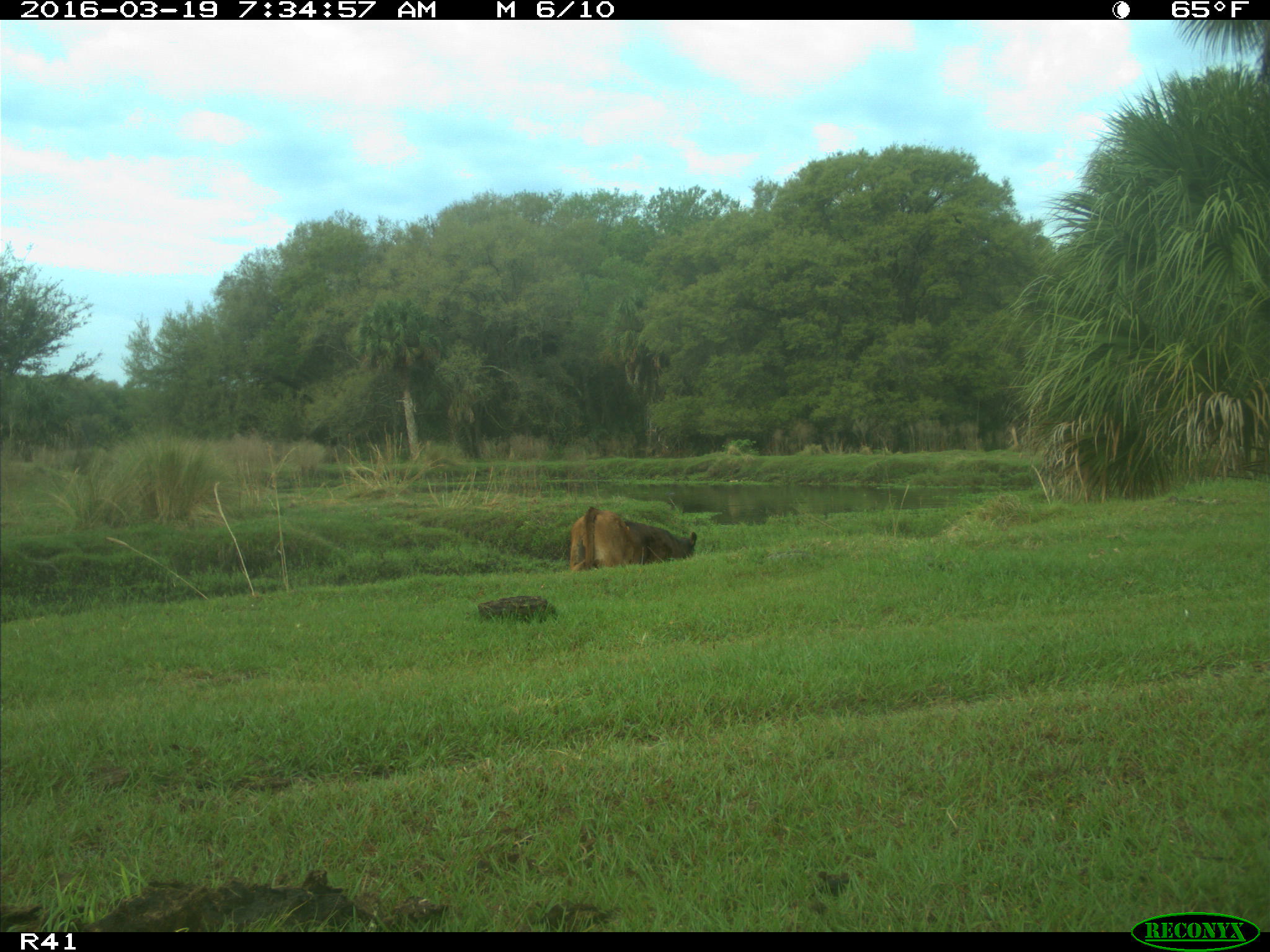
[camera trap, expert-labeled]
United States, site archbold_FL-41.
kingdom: Animalia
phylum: Chordata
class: Mammalia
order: Artiodactyla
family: Bovidae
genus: Bos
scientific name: Bos taurus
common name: domestic cow